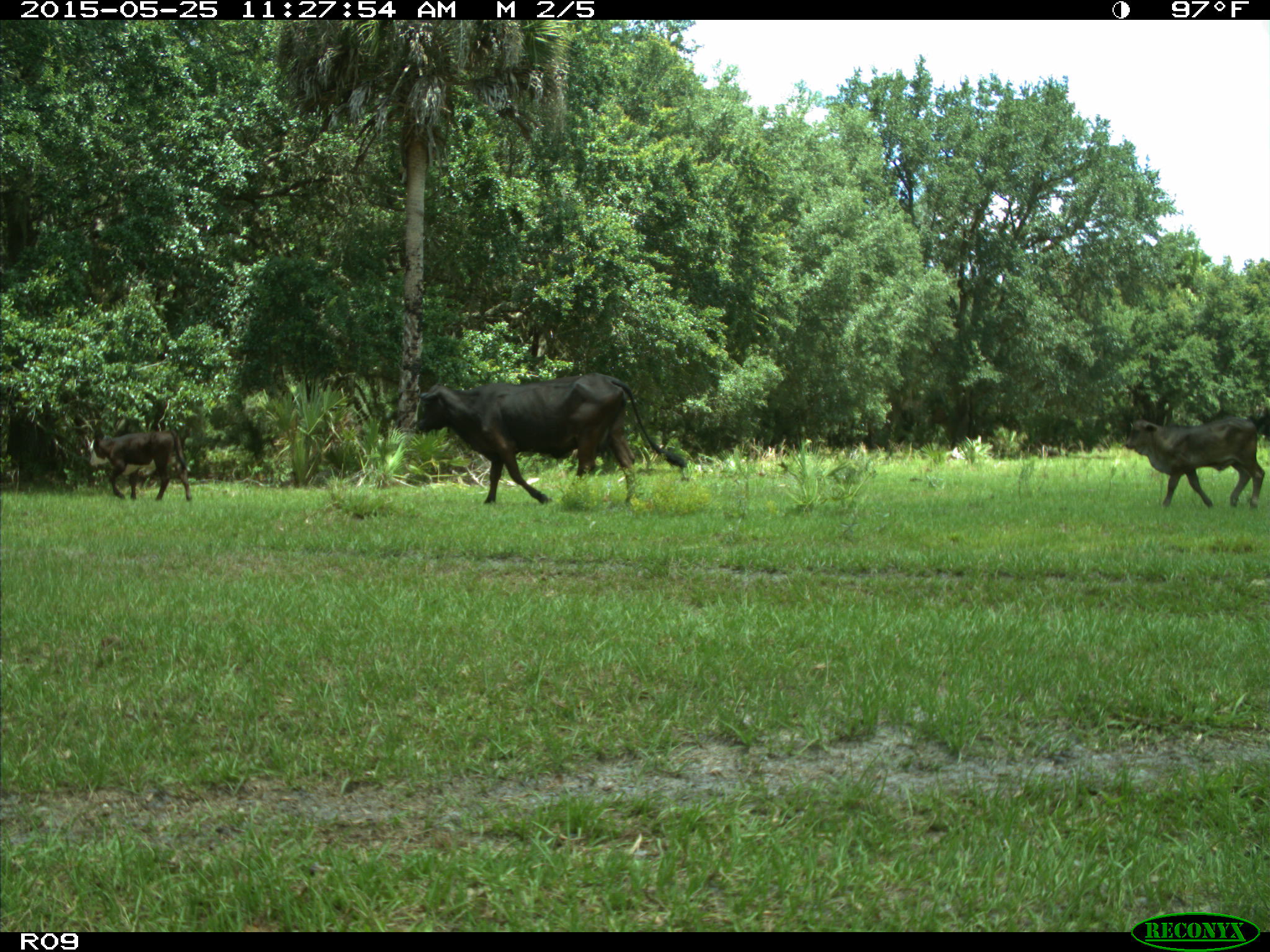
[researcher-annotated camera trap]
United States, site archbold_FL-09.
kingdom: Animalia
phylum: Chordata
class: Mammalia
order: Artiodactyla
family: Bovidae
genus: Bos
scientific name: Bos taurus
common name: domestic cow